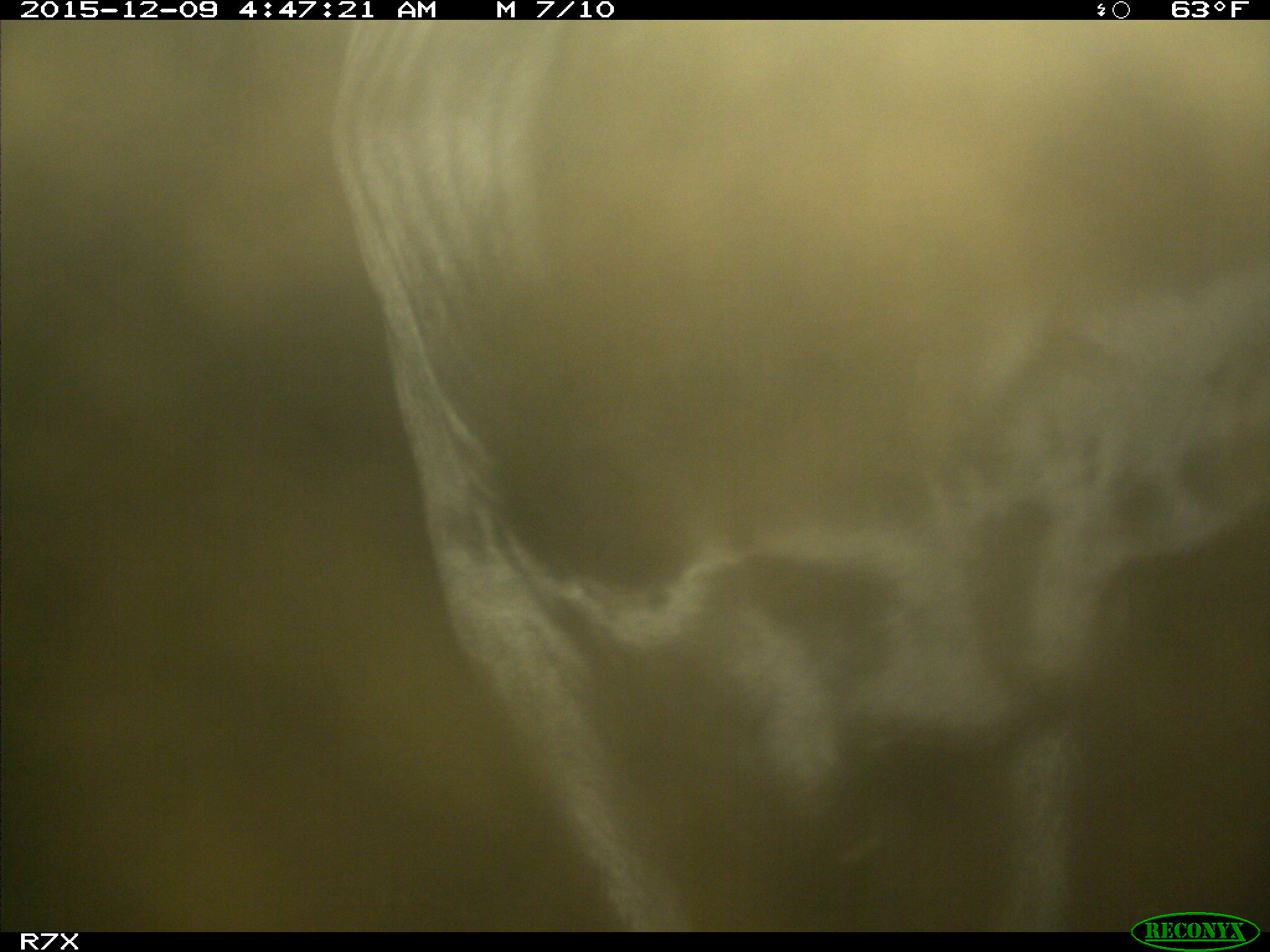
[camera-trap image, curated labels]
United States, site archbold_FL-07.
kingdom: Animalia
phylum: Chordata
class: Mammalia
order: Artiodactyla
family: Bovidae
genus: Bos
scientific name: Bos taurus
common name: domestic cow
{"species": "Bos taurus (domestic cow)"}